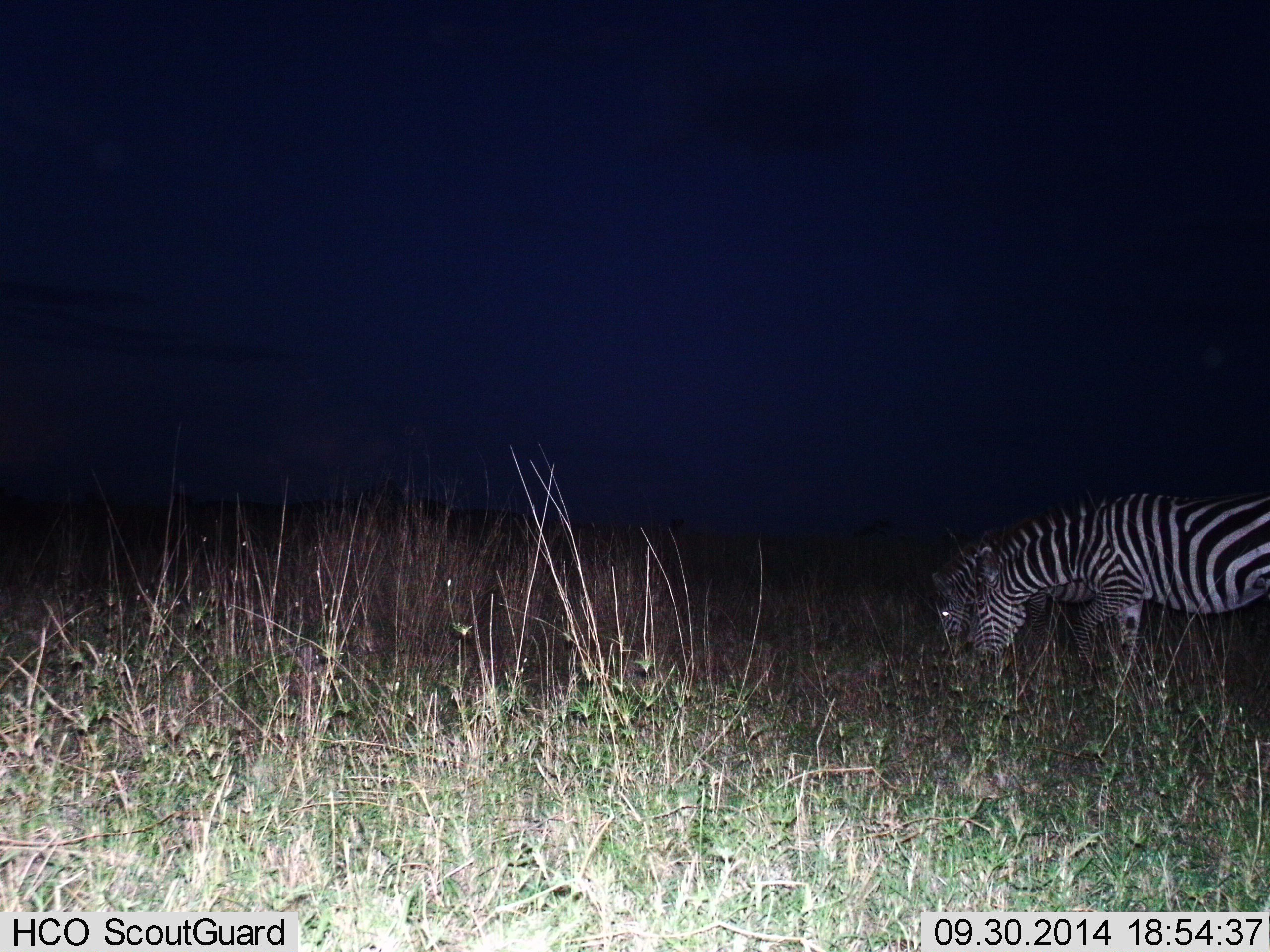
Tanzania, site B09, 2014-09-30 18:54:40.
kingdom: Animalia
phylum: Chordata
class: Mammalia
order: Perissodactyla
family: Equidae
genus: Equus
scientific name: Equus quagga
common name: plains zebra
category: zebra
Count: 2.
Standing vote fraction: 9%.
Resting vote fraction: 9%.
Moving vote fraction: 0%.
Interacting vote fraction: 0%.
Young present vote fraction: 0%.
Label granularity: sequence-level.